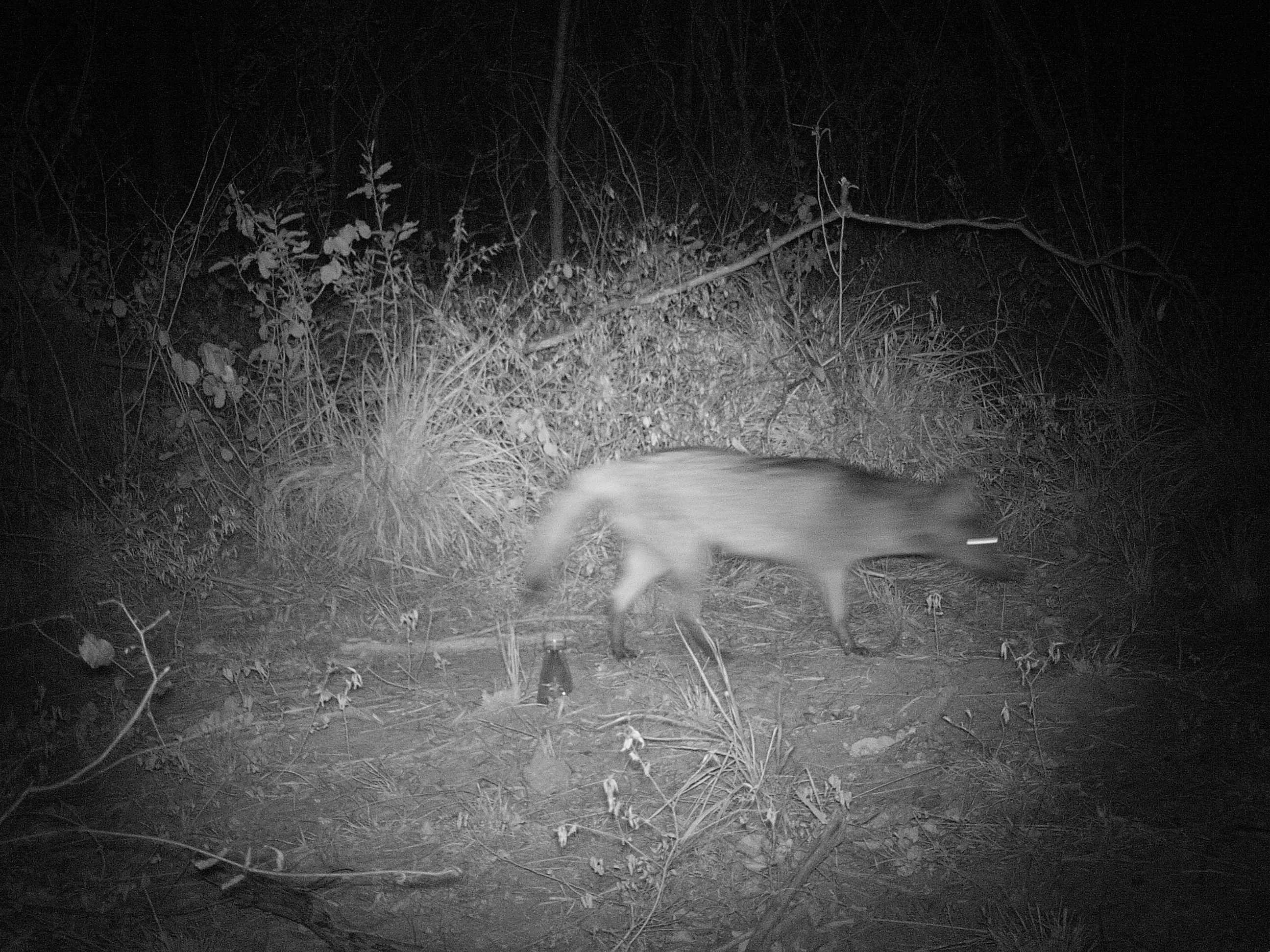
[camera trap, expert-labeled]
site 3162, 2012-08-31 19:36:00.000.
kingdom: Animalia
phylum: Chordata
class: Mammalia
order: Carnivora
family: Canidae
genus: Cerdocyon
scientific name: Cerdocyon thous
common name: crab-eating fox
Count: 1.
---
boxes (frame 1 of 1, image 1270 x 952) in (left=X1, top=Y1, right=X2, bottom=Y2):
cerdocyon thous: (left=520, top=446, right=1014, bottom=656)